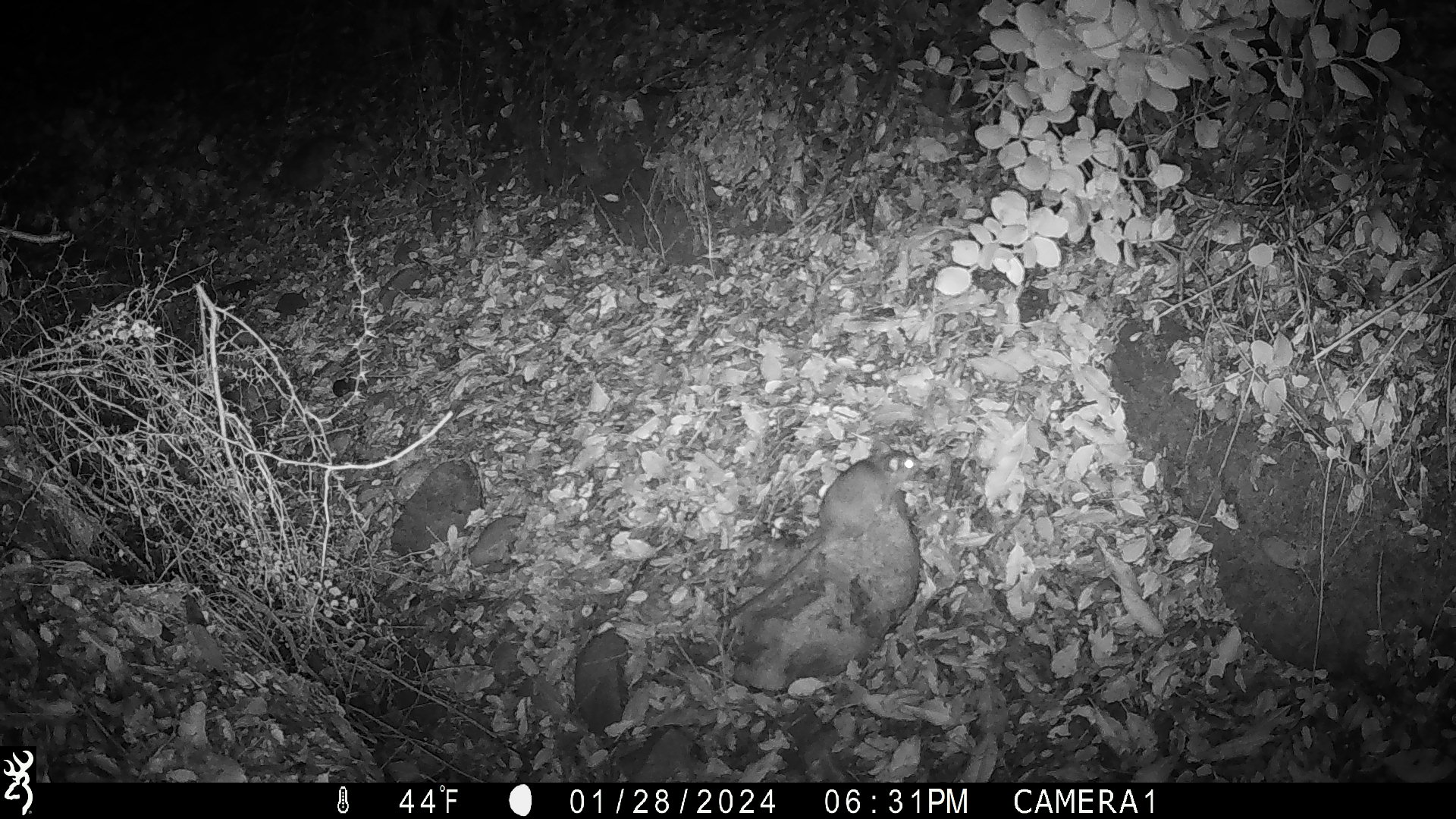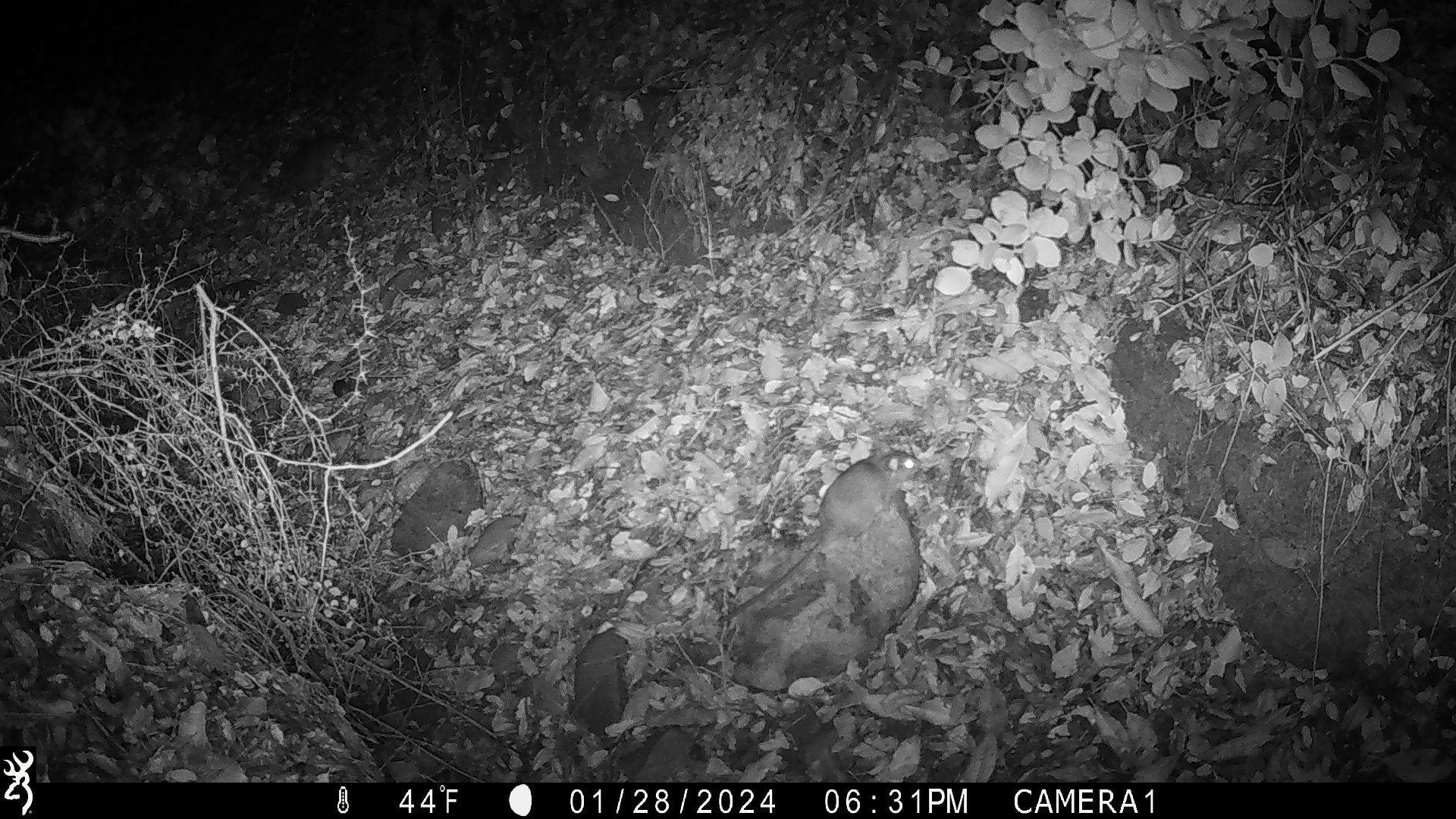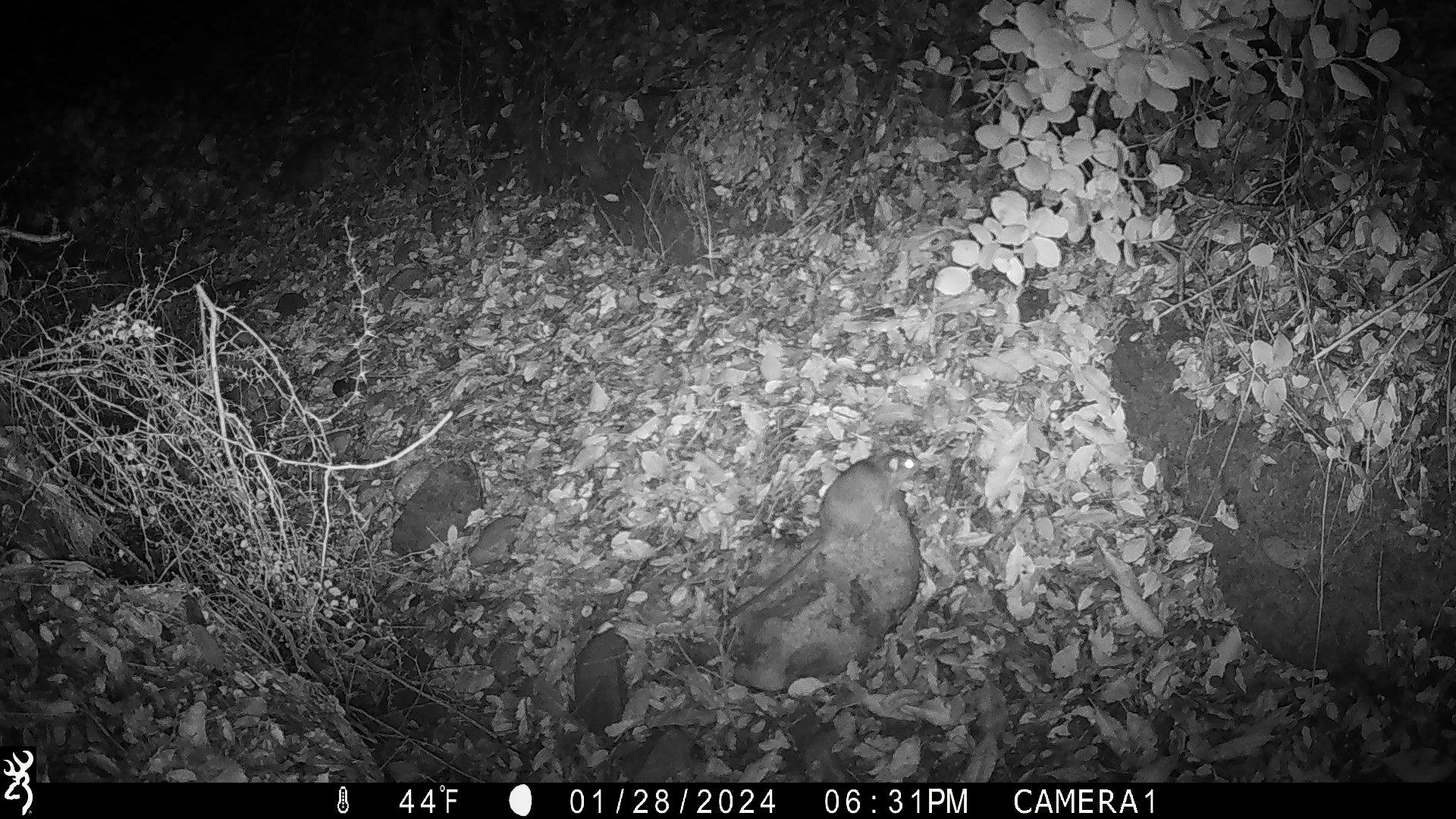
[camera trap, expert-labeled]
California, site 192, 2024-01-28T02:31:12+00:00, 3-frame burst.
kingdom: Animalia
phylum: Chordata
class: Mammalia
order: Rodentia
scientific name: Rodentia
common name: mouse or rat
Mouse or rat (Rodentia).